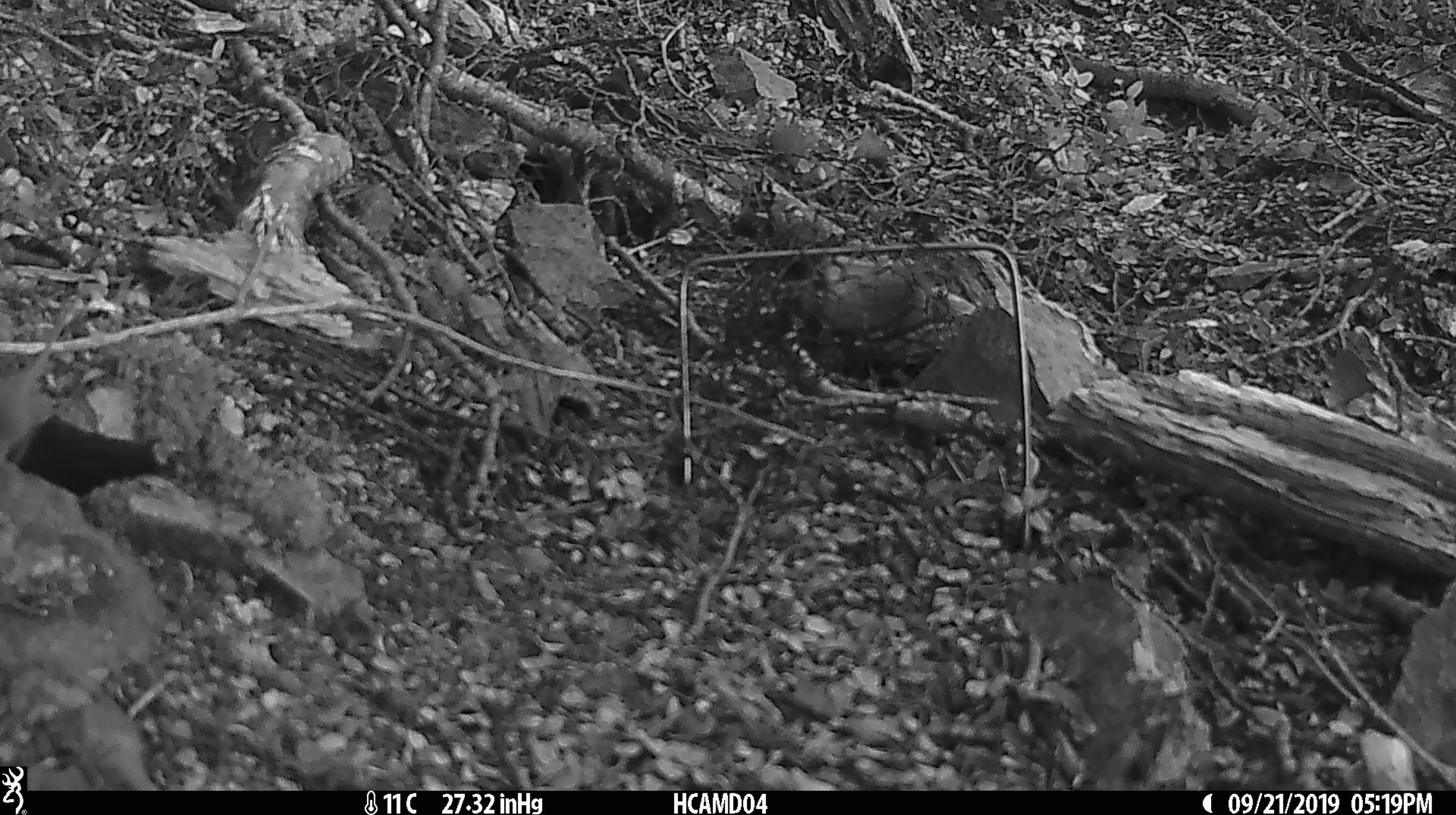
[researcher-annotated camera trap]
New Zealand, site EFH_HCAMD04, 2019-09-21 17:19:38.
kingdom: Animalia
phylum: Chordata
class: Mammalia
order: Rodentia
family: Muridae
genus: Mus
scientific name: Mus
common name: mouse